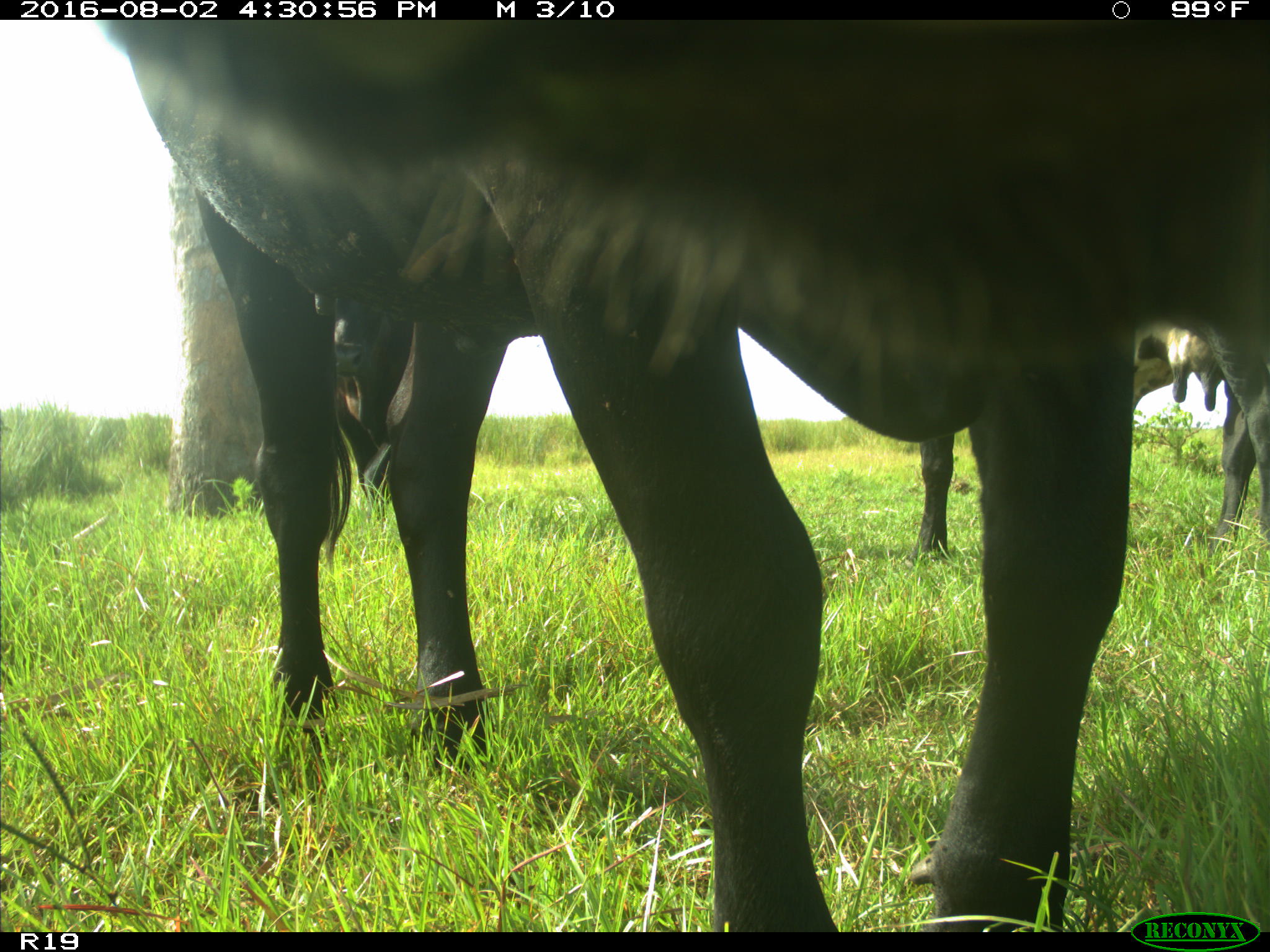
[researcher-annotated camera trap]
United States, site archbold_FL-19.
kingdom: Animalia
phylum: Chordata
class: Mammalia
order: Artiodactyla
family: Bovidae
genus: Bos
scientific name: Bos taurus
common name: domestic cow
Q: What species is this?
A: Bos taurus (domestic cow).